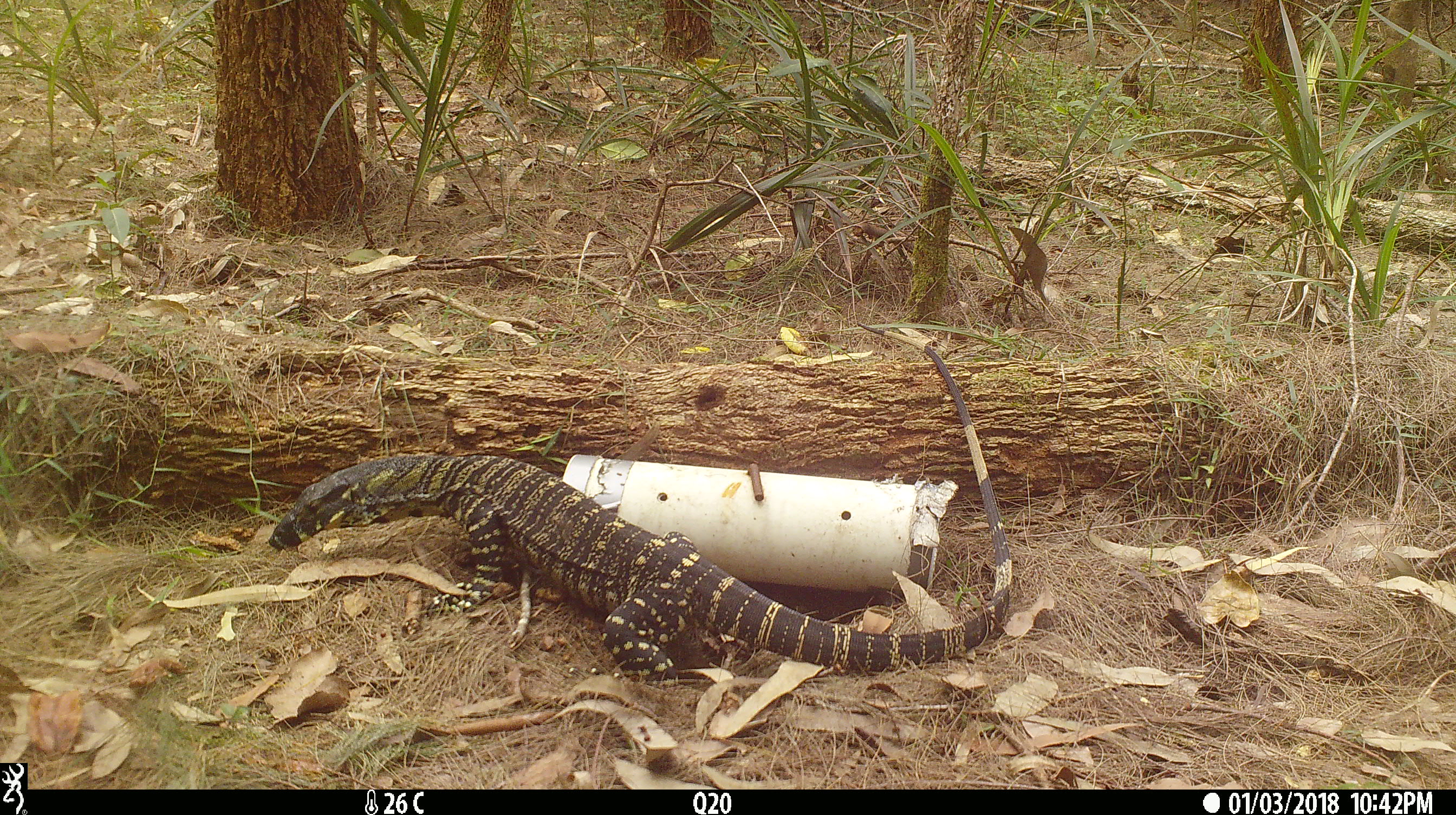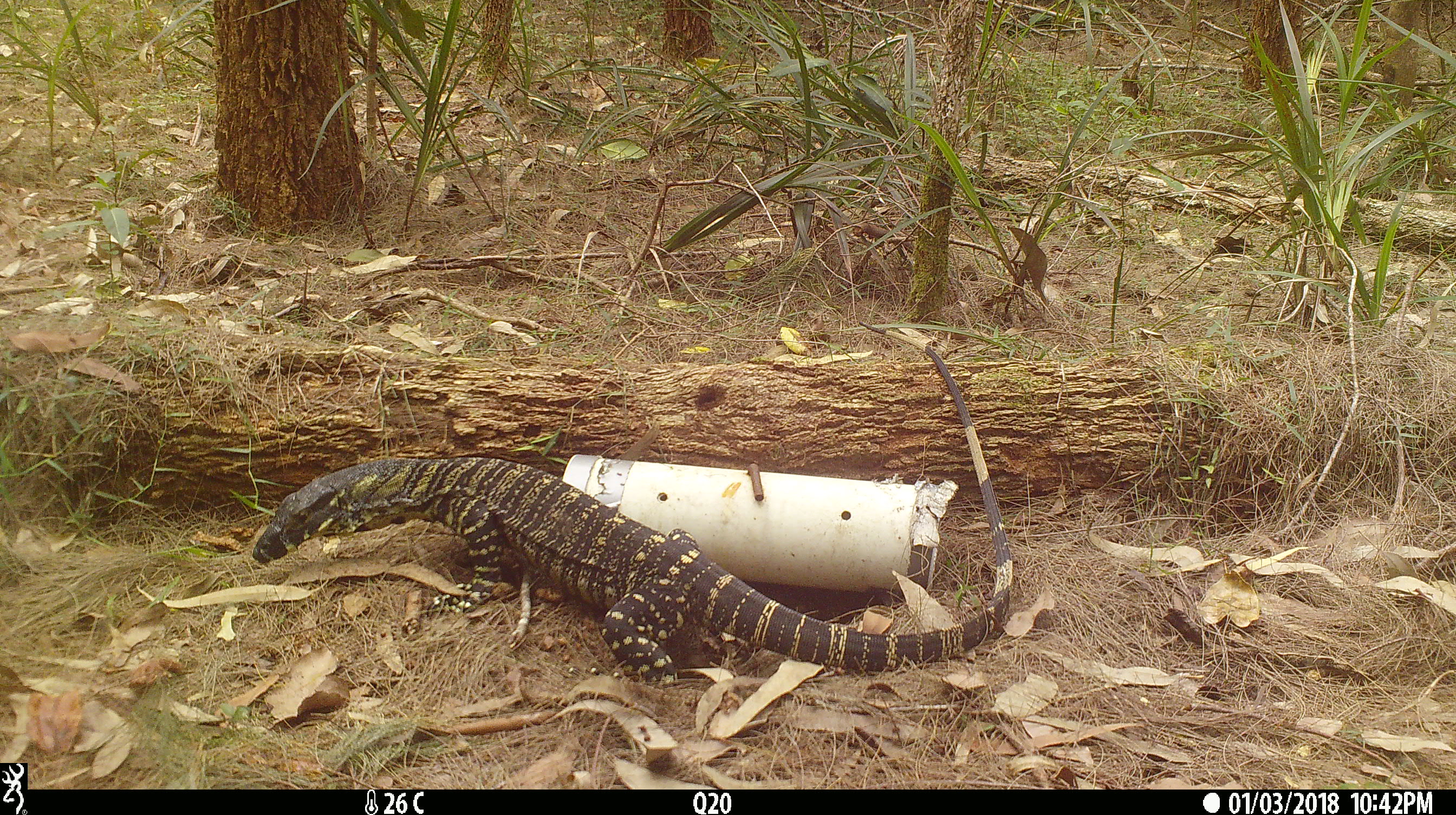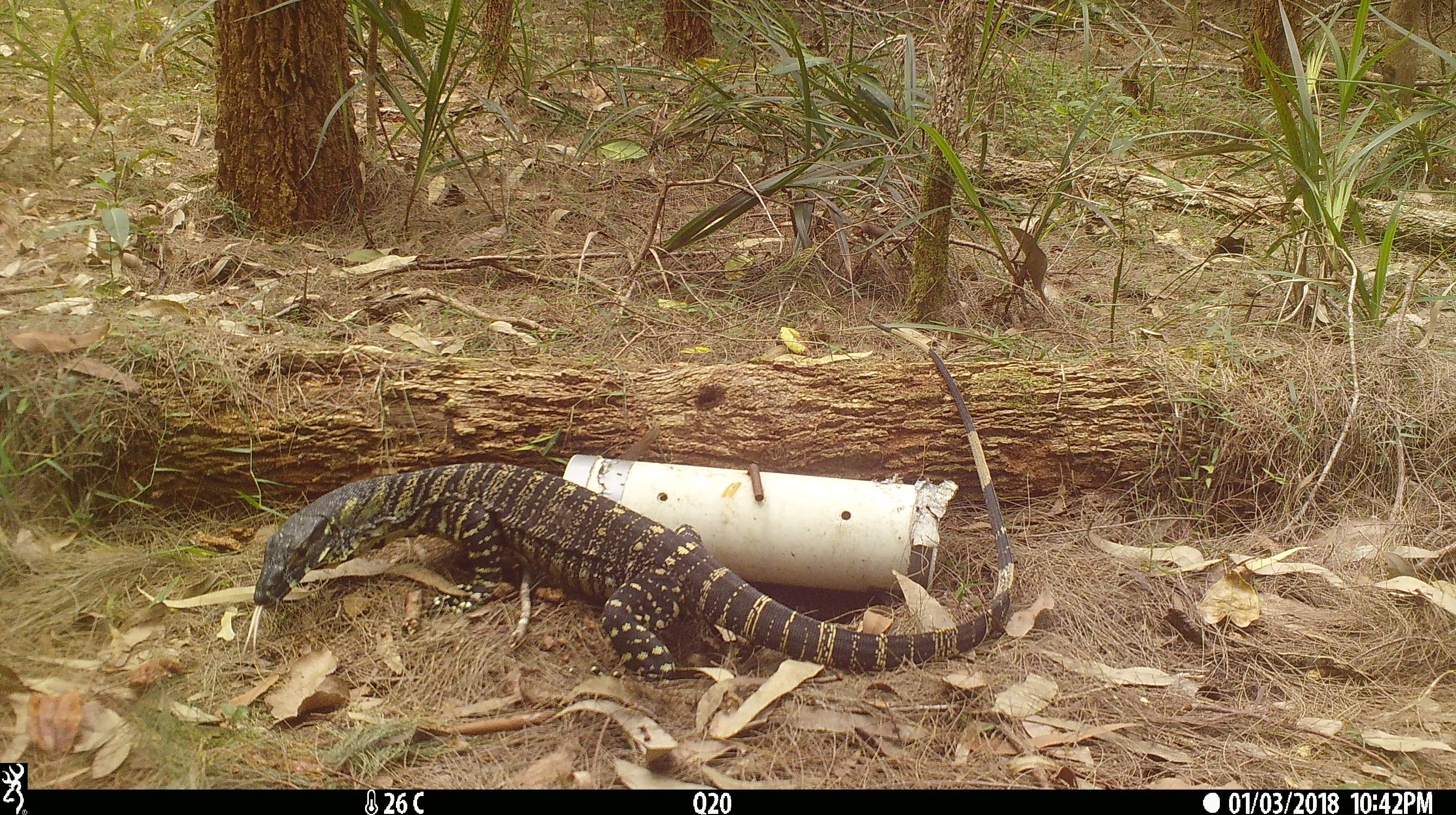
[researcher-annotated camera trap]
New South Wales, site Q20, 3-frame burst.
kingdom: Animalia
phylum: Chordata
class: Reptilia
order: Squamata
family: Varanidae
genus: Varanus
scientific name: Varanus varius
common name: lace monitor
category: goanna